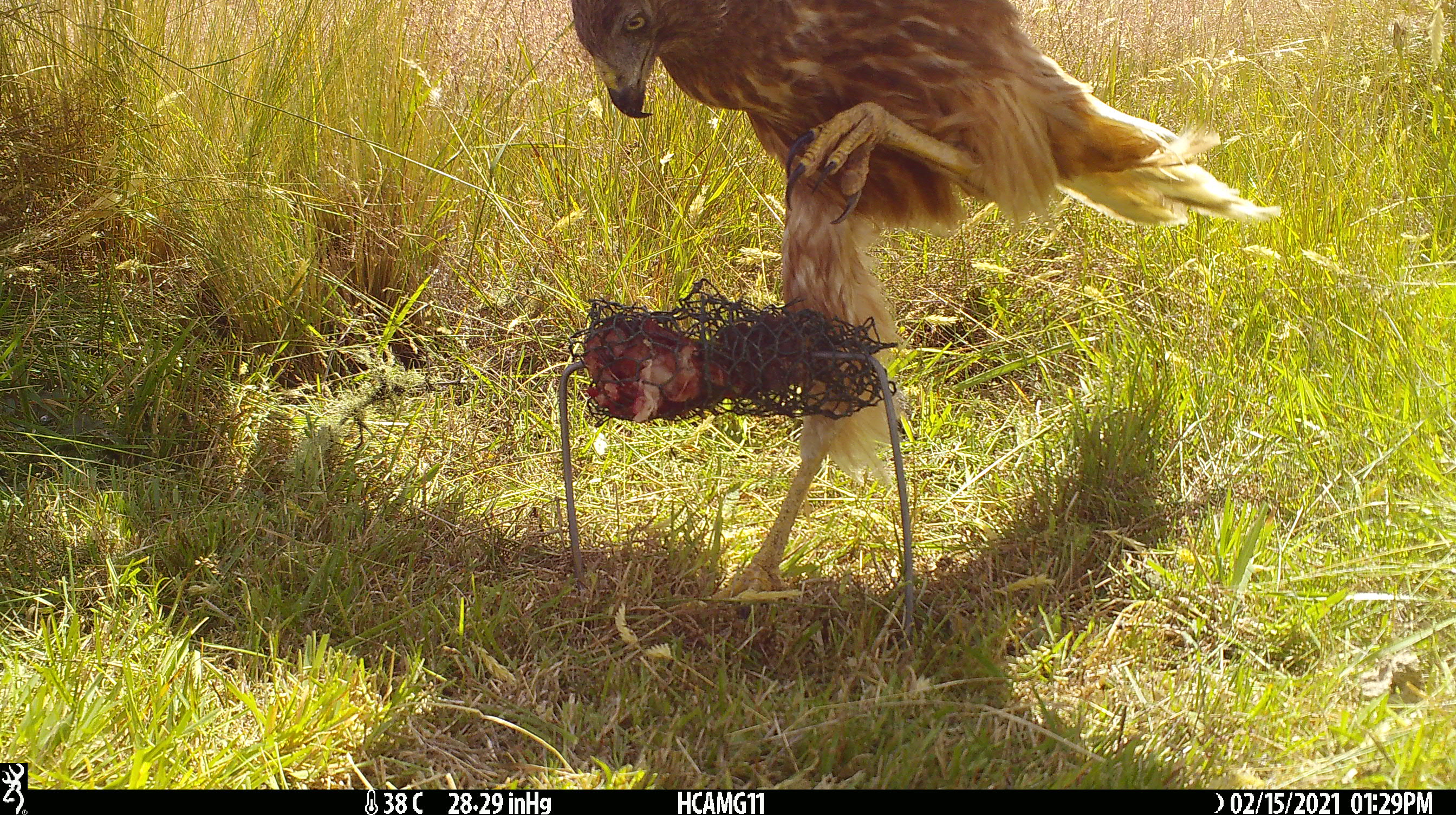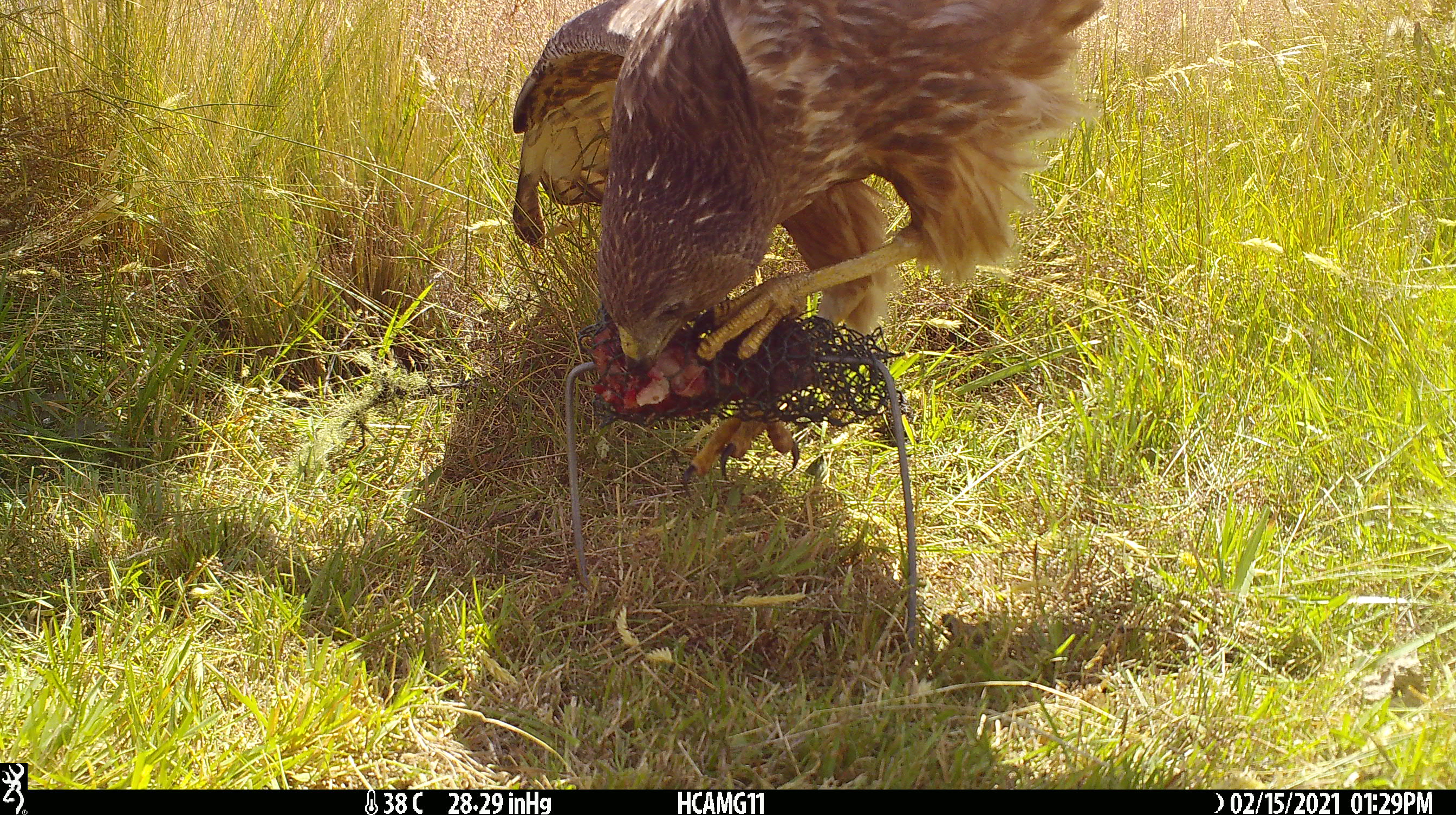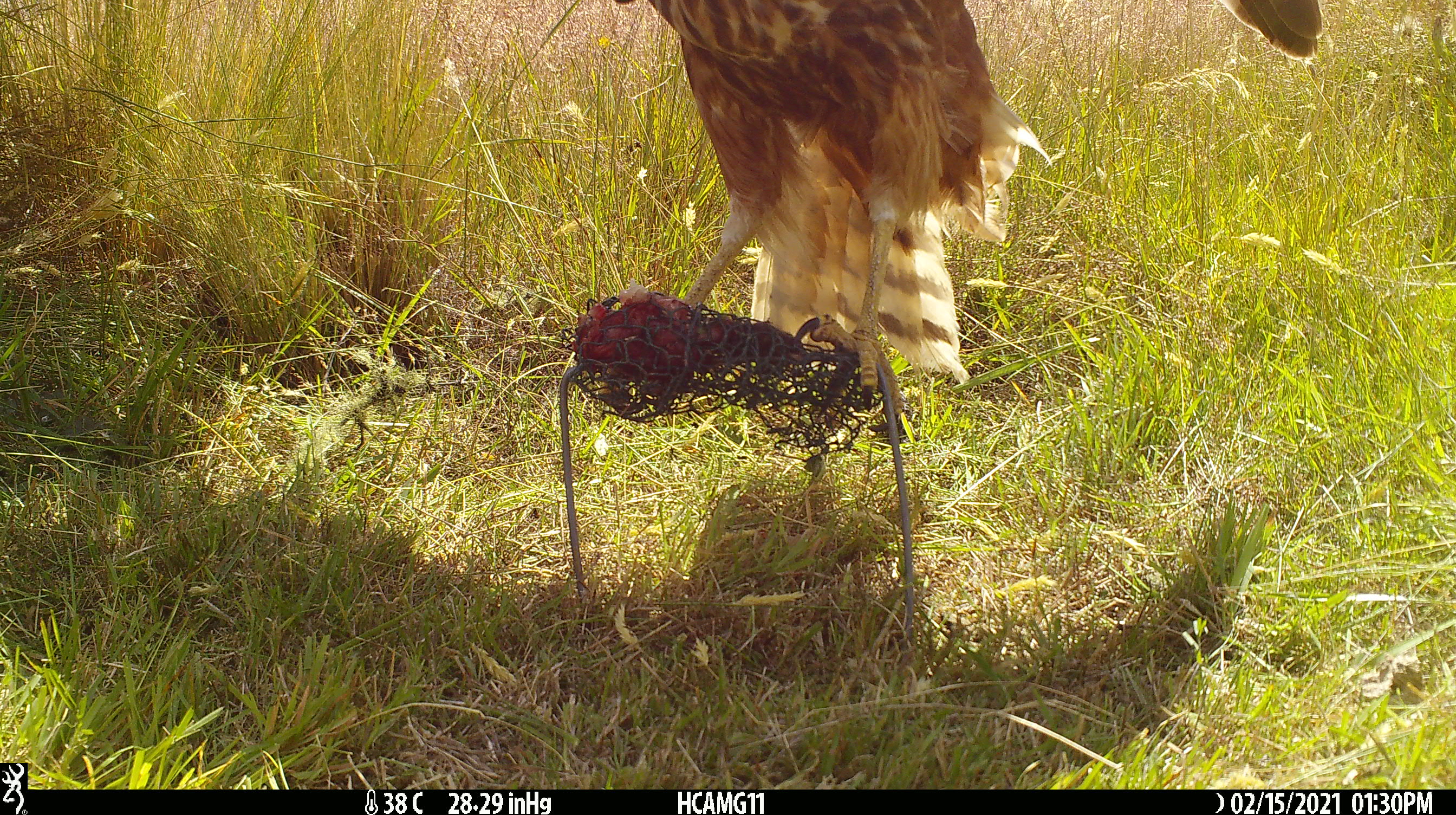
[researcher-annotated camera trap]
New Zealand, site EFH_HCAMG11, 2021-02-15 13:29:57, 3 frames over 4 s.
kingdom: Animalia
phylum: Chordata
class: Aves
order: Accipitriformes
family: Accipitridae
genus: Circus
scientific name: Circus approximans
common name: swamp harrier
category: harrier